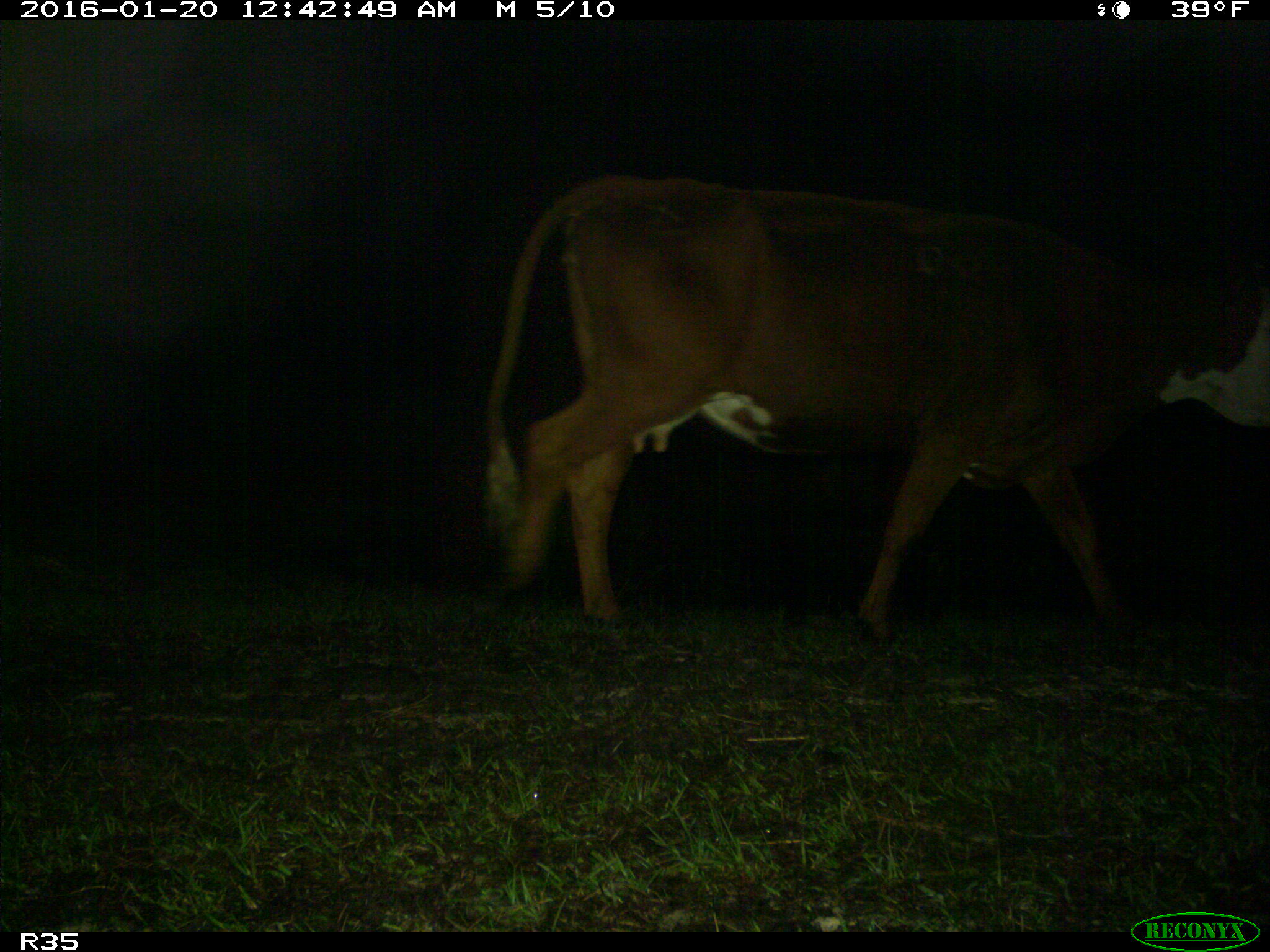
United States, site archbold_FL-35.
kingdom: Animalia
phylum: Chordata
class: Mammalia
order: Artiodactyla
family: Bovidae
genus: Bos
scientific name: Bos taurus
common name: domestic cow